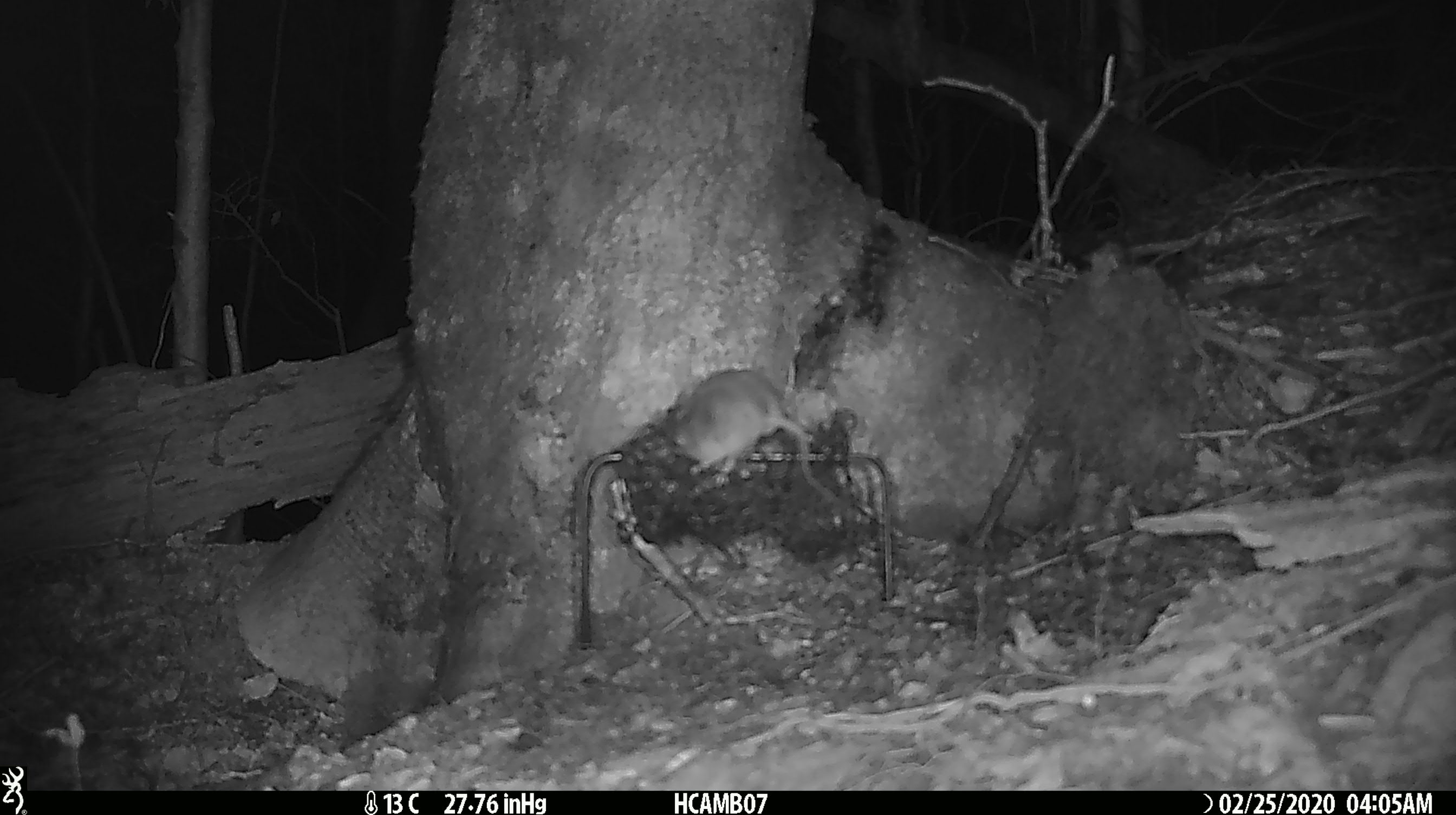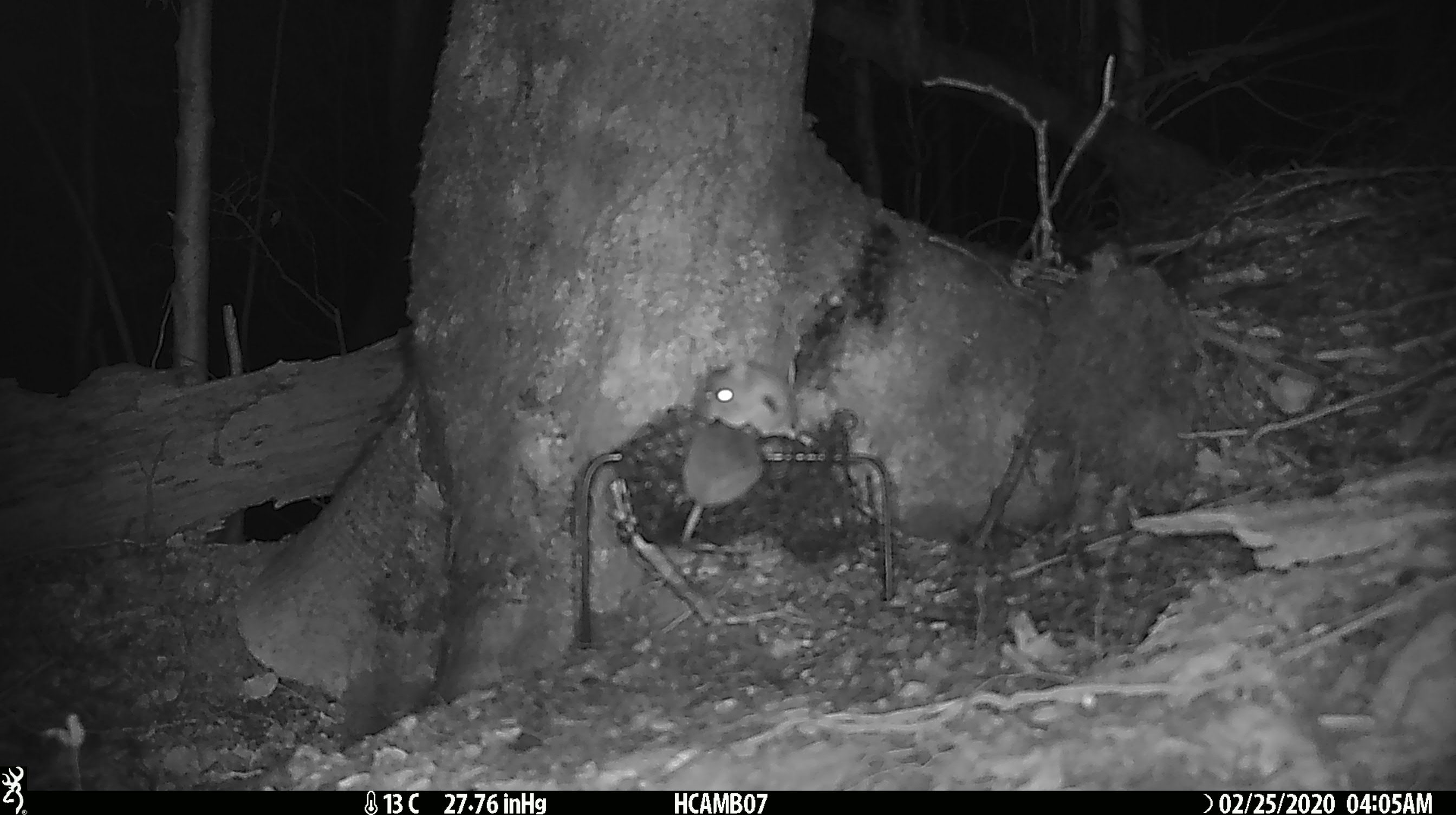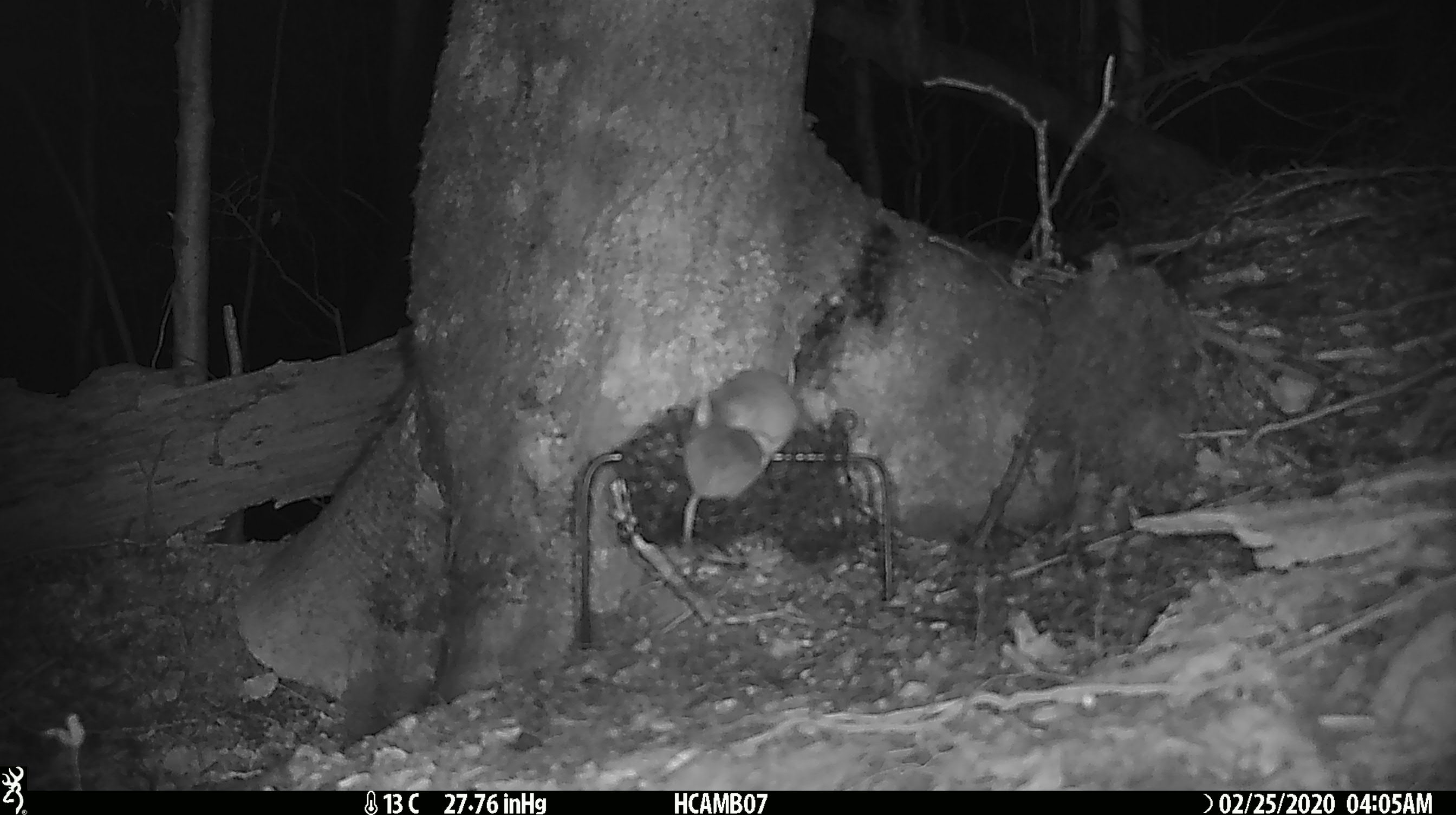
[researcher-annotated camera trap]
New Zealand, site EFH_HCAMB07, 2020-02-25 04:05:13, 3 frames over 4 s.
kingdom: Animalia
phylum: Chordata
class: Mammalia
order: Rodentia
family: Muridae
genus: Mus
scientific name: Mus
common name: mouse